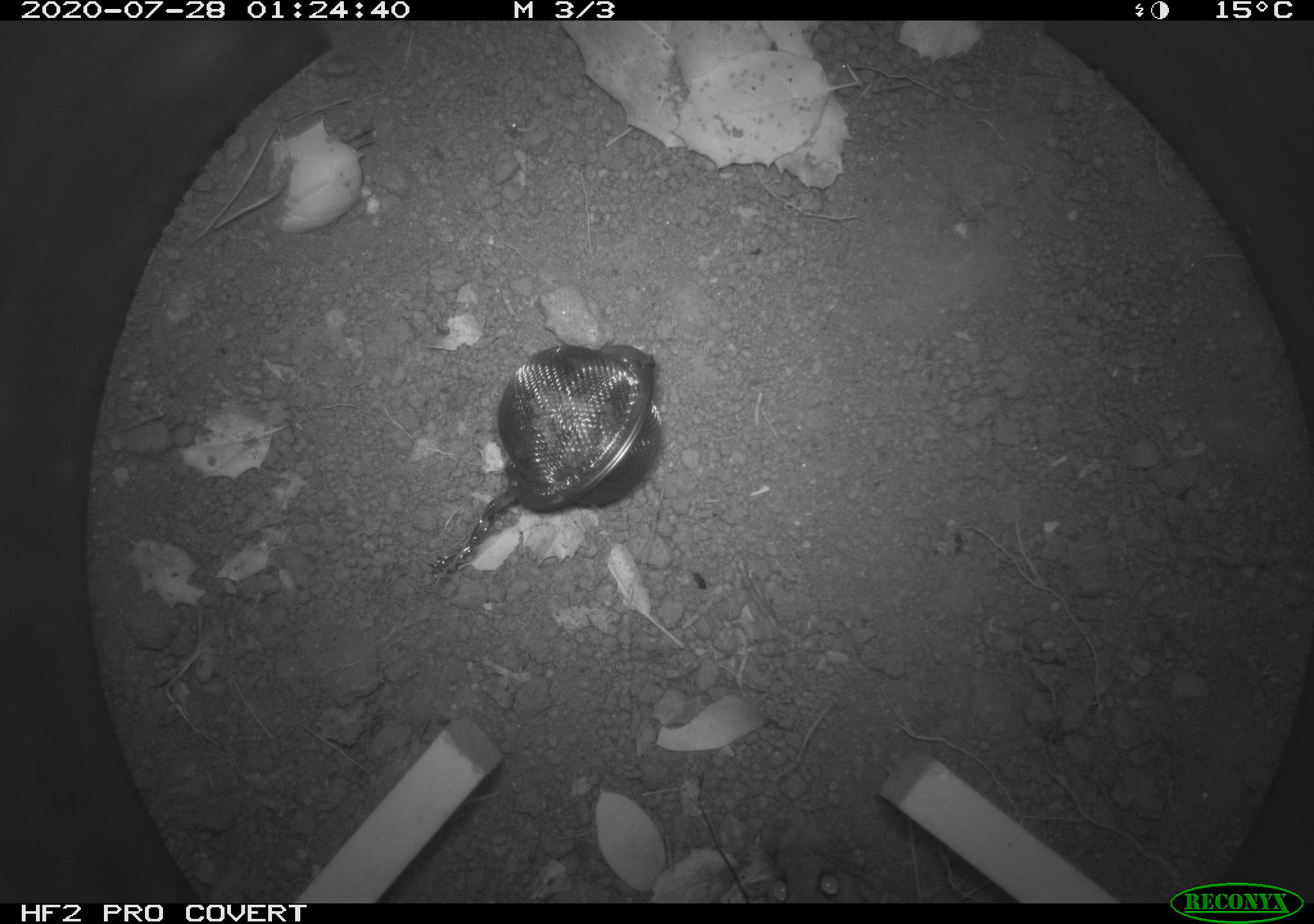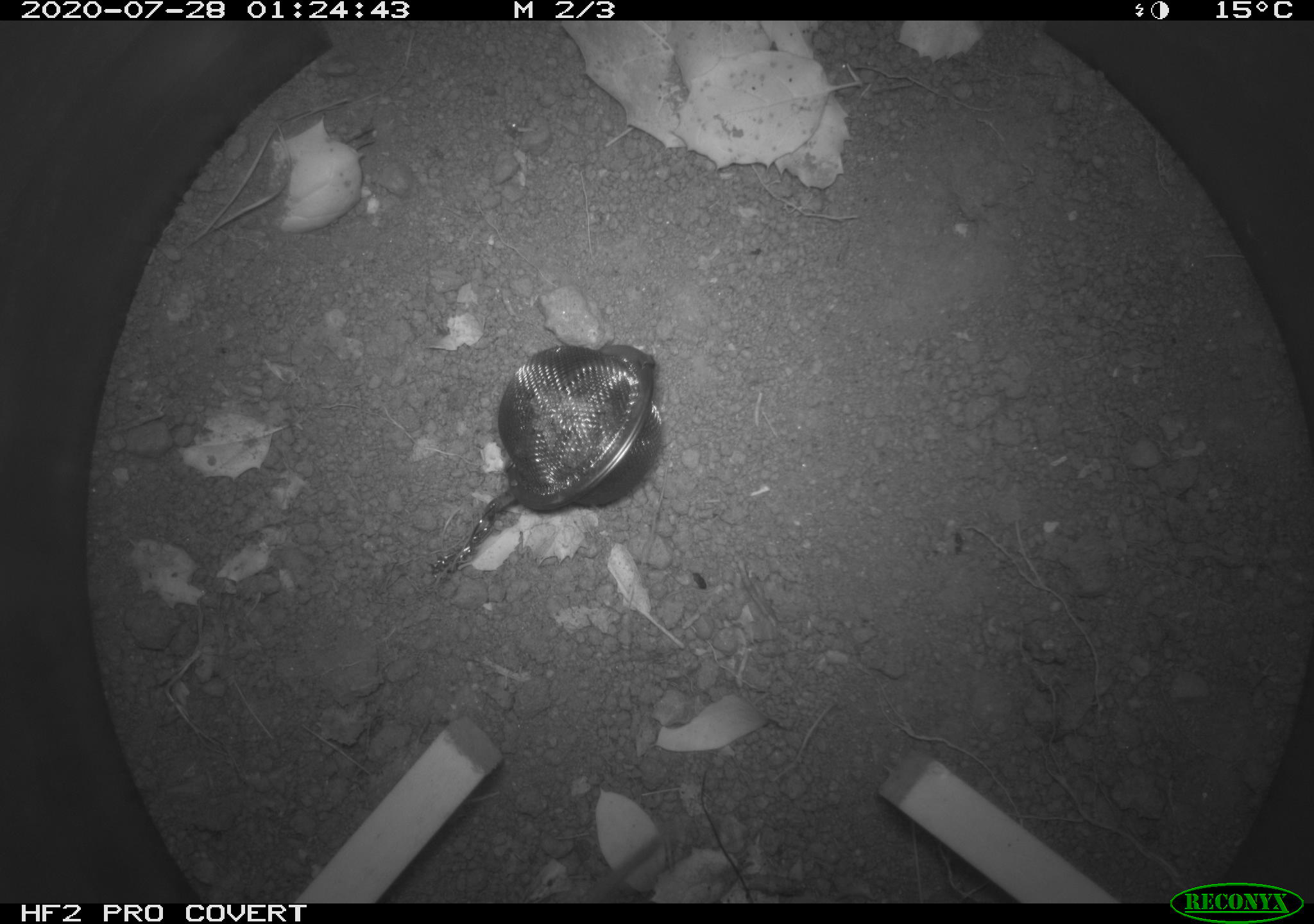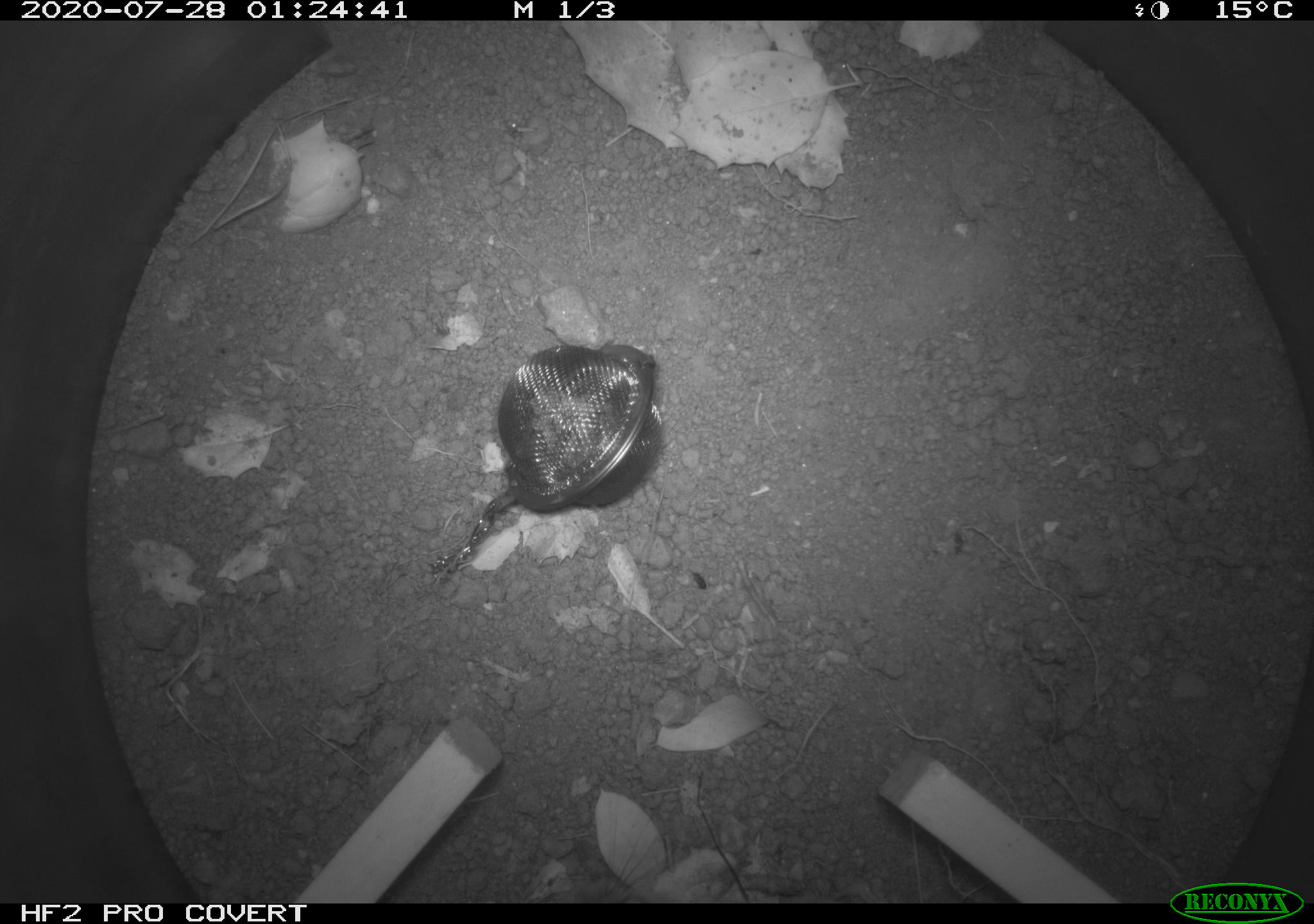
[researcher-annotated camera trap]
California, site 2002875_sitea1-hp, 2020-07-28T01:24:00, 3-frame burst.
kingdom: Animalia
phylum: Chordata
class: Mammalia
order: Rodentia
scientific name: Rodentia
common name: rodent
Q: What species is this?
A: Rodent (Rodentia).